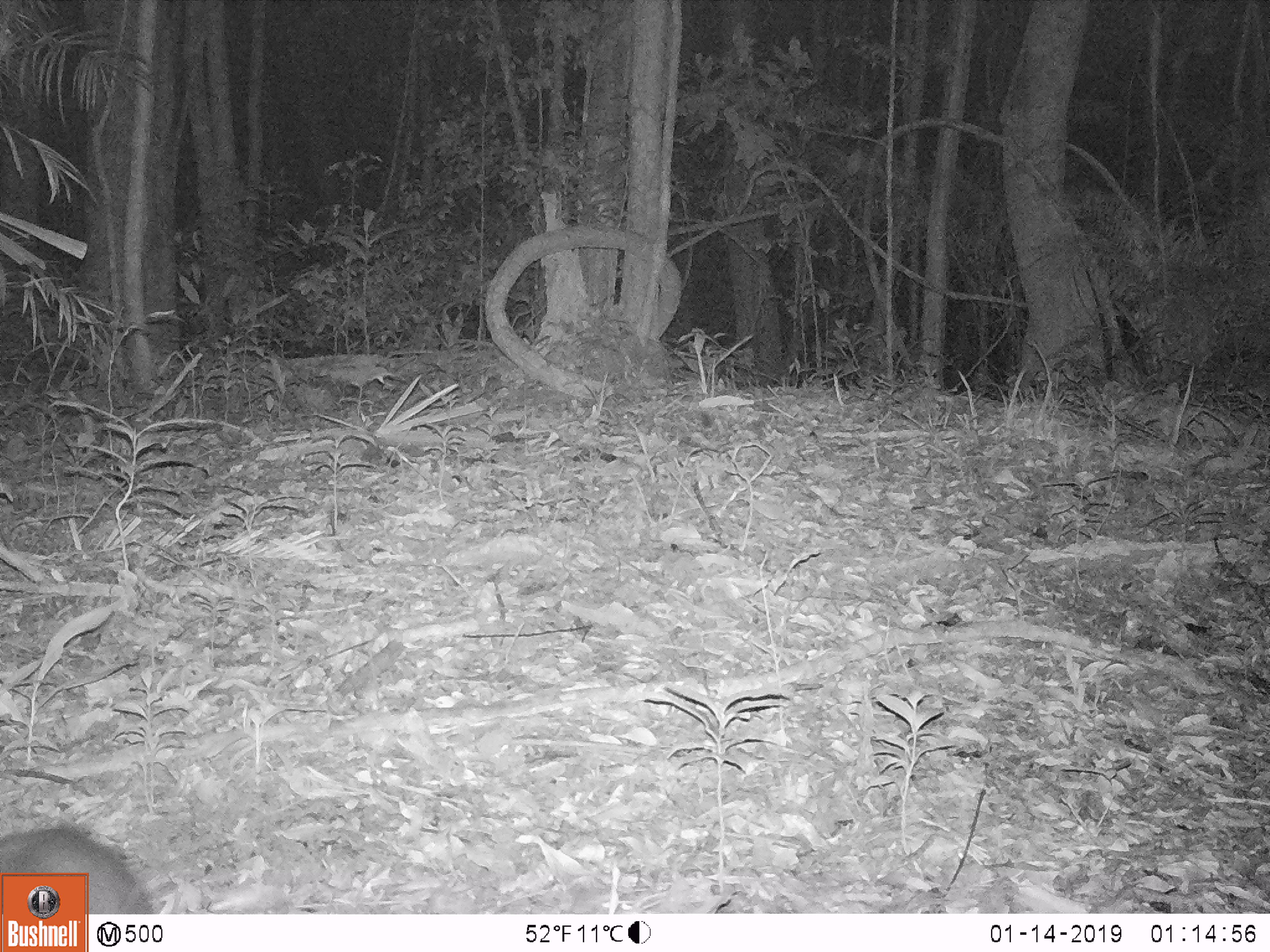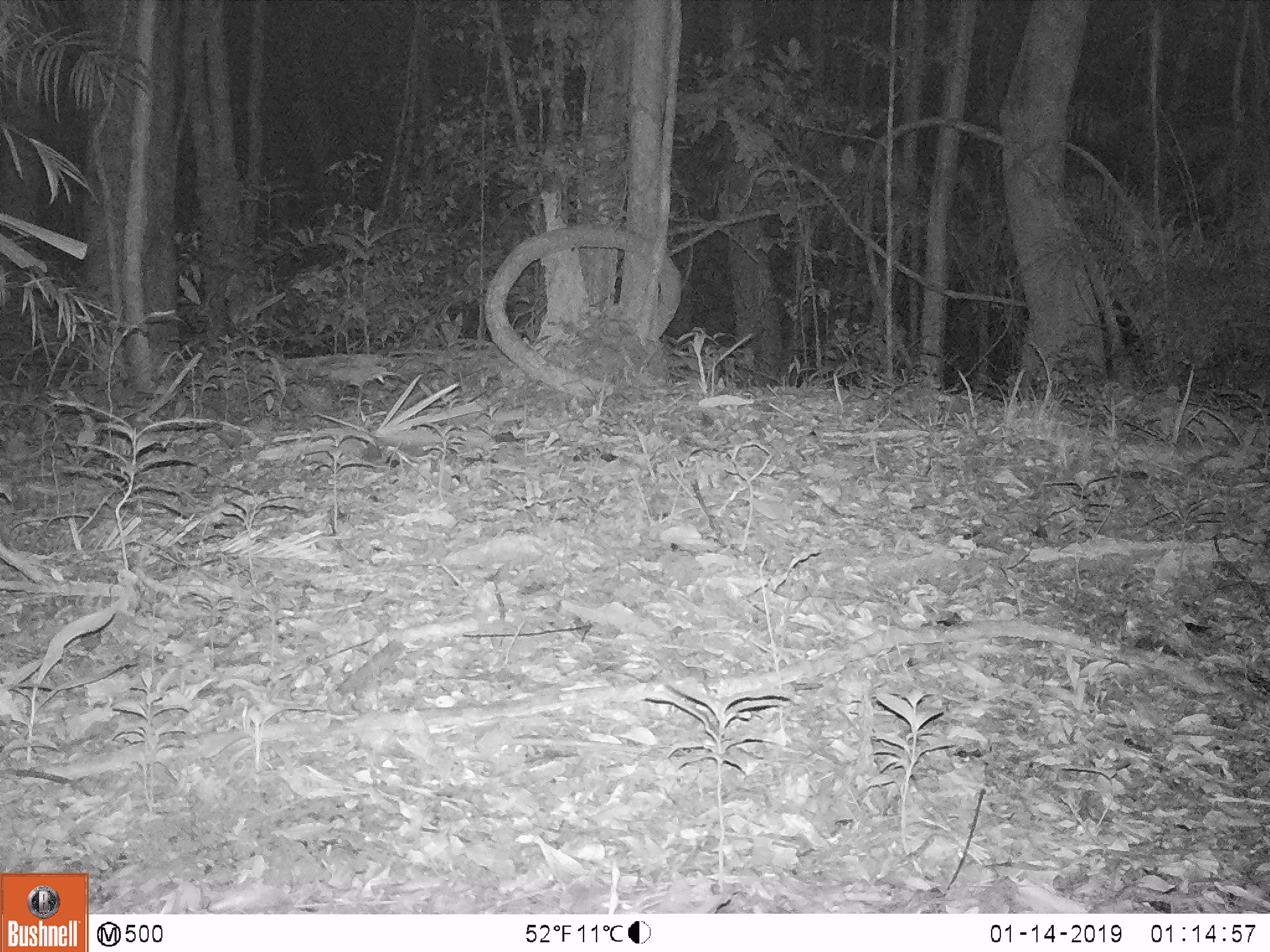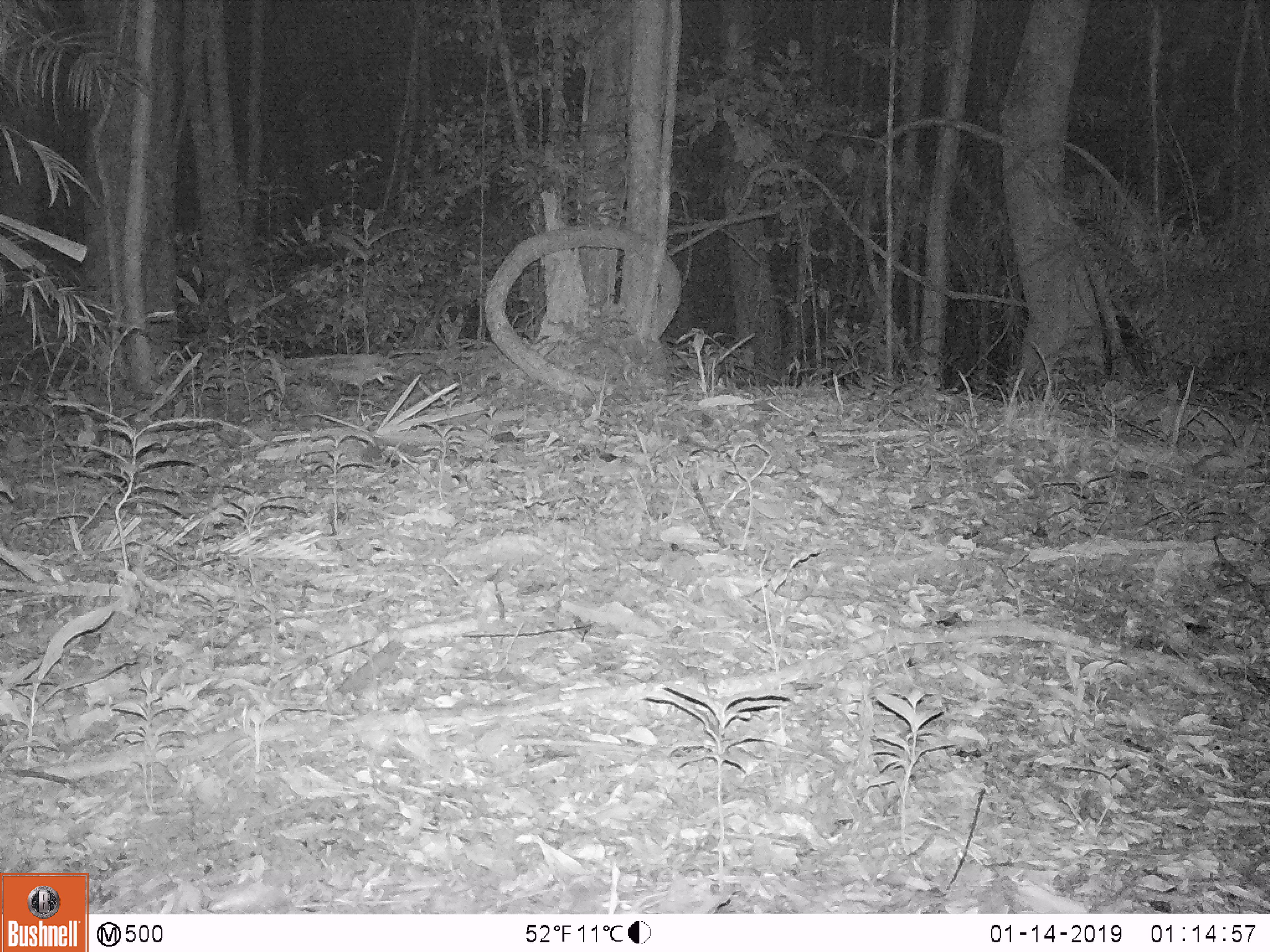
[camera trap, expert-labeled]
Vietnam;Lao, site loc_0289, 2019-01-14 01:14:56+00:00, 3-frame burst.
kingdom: Animalia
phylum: Chordata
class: Mammalia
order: Artiodactyla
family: Cervidae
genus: Muntiacus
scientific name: Muntiacus rooseveltorum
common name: roosevelt's muntjac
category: roosevelts muntjac group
Roosevelts muntjac group (roosevelt's muntjac) (Muntiacus rooseveltorum). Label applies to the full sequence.